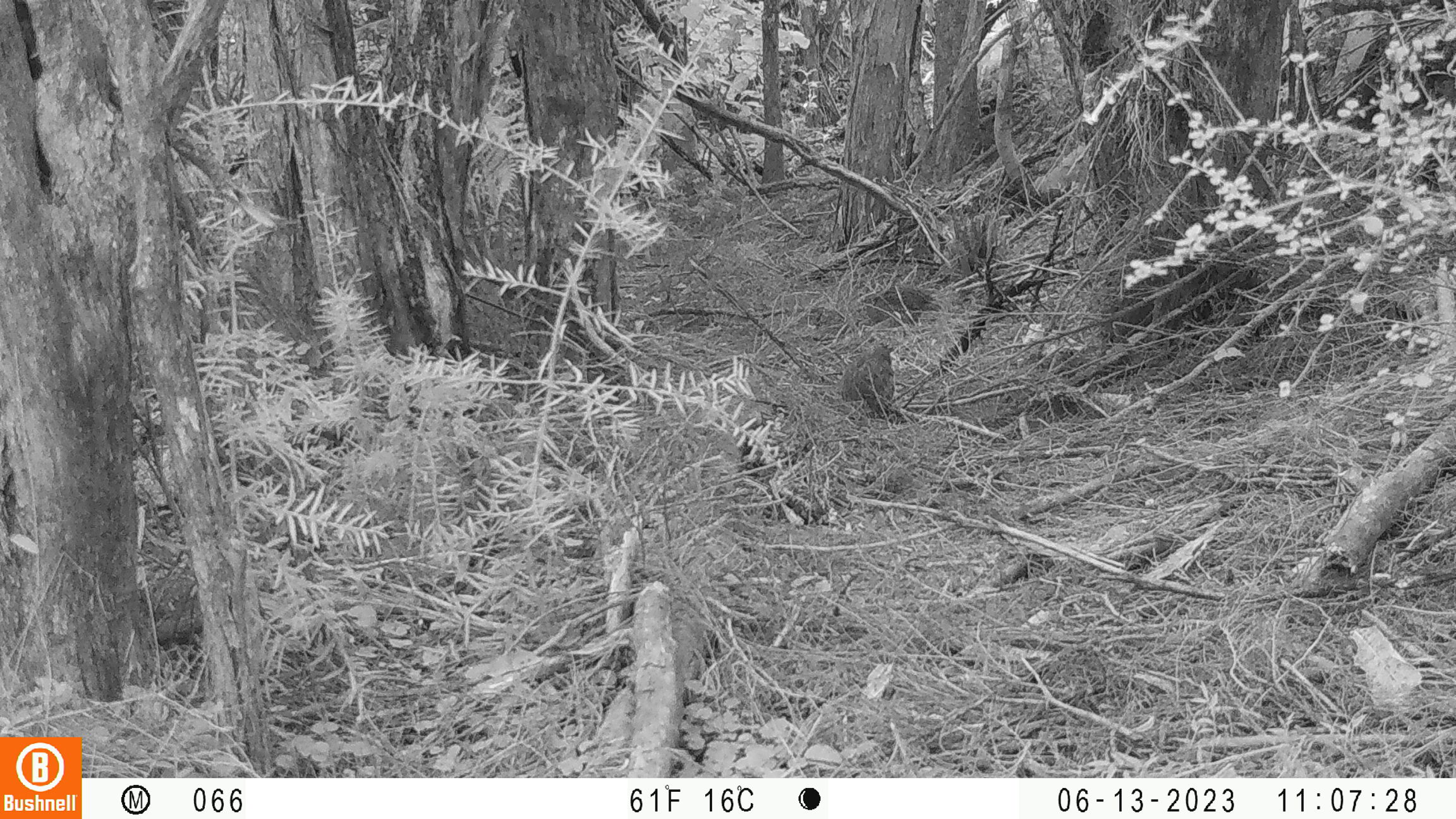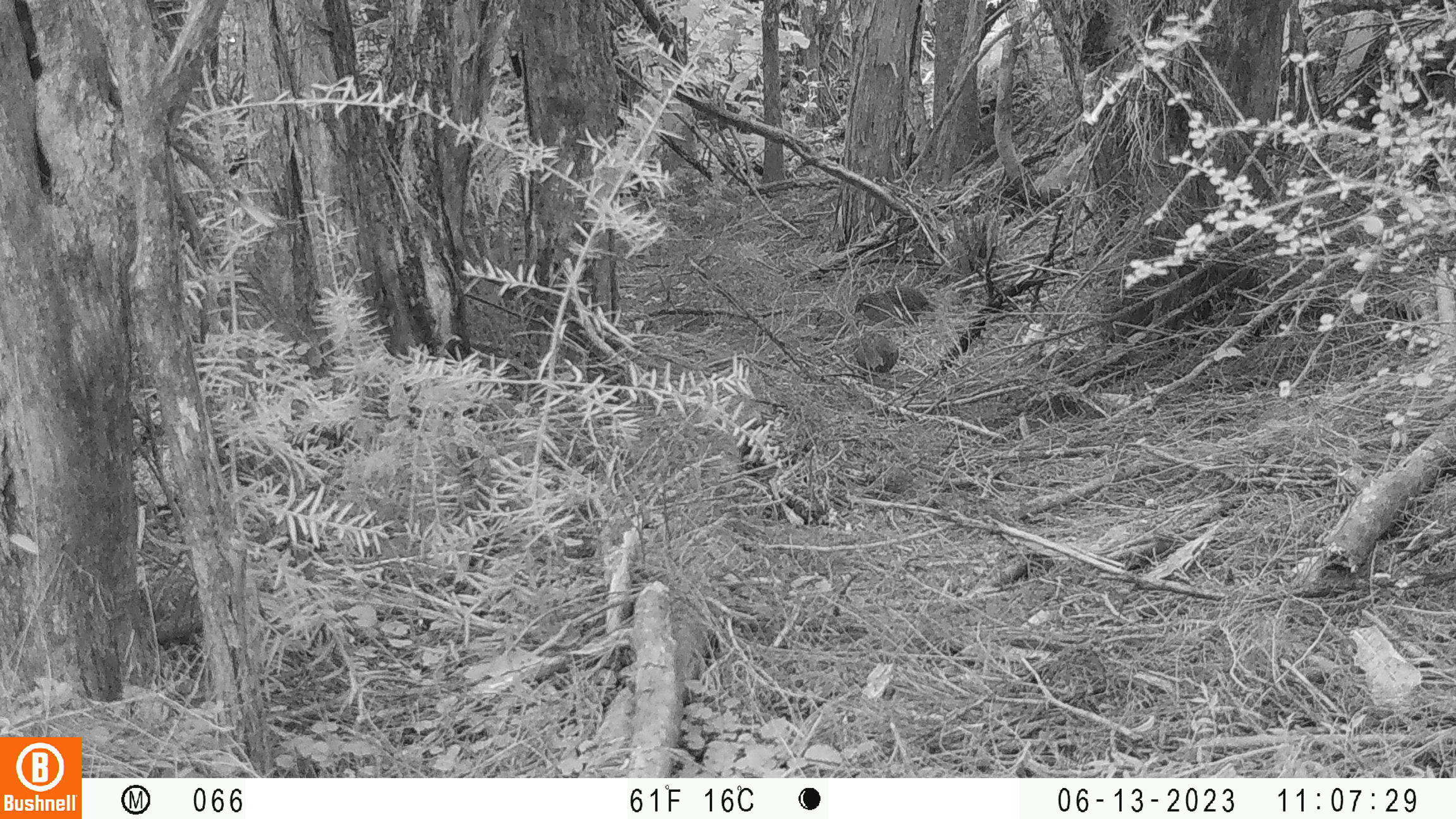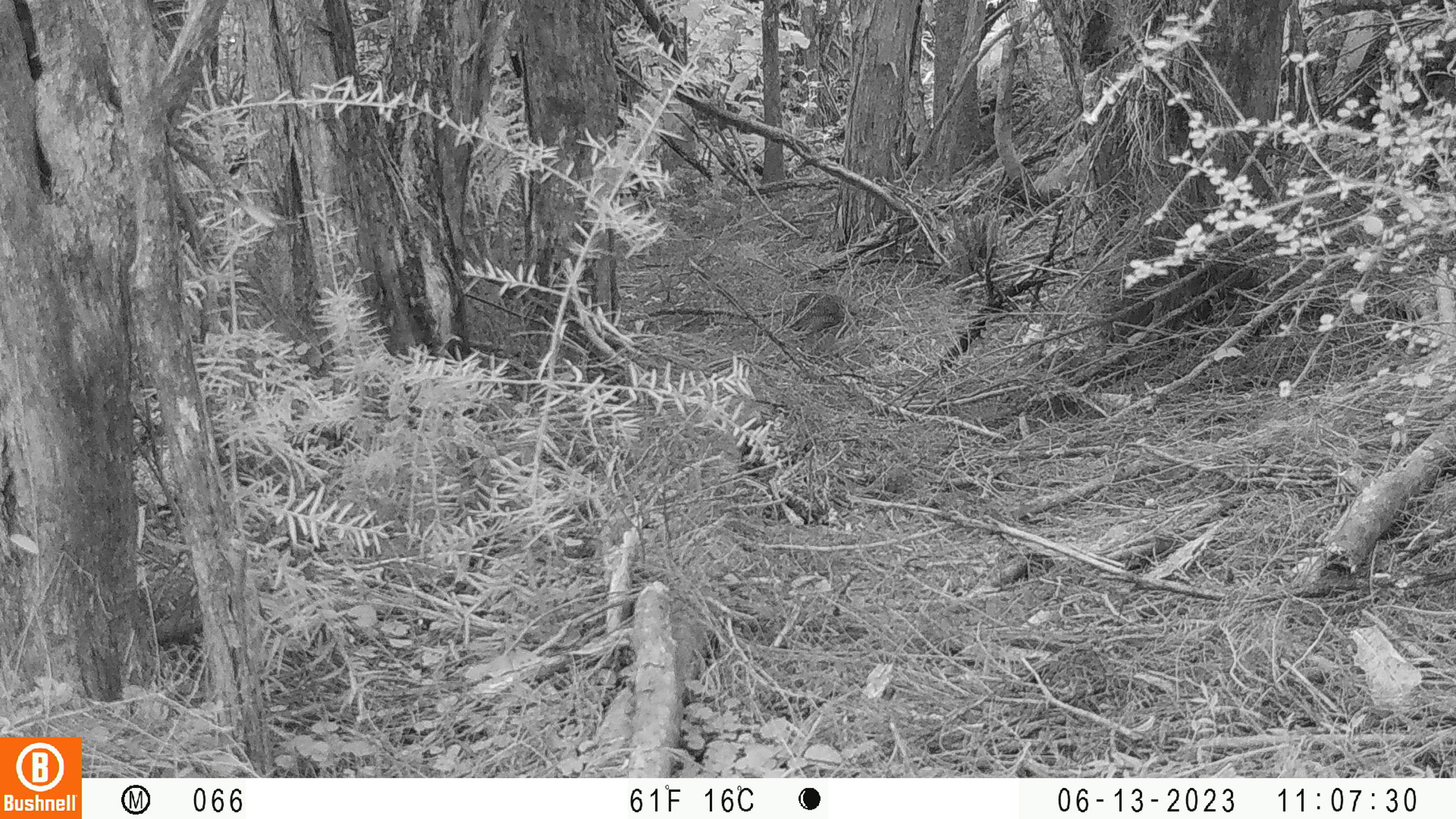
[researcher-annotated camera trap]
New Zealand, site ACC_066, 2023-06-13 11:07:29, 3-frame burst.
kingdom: Animalia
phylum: Chordata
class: Aves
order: Galliformes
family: Phasianidae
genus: Synoicus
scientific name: Synoicus ypsilophorus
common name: brown quail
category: quail brown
Quail brown (brown quail) (Synoicus ypsilophorus).